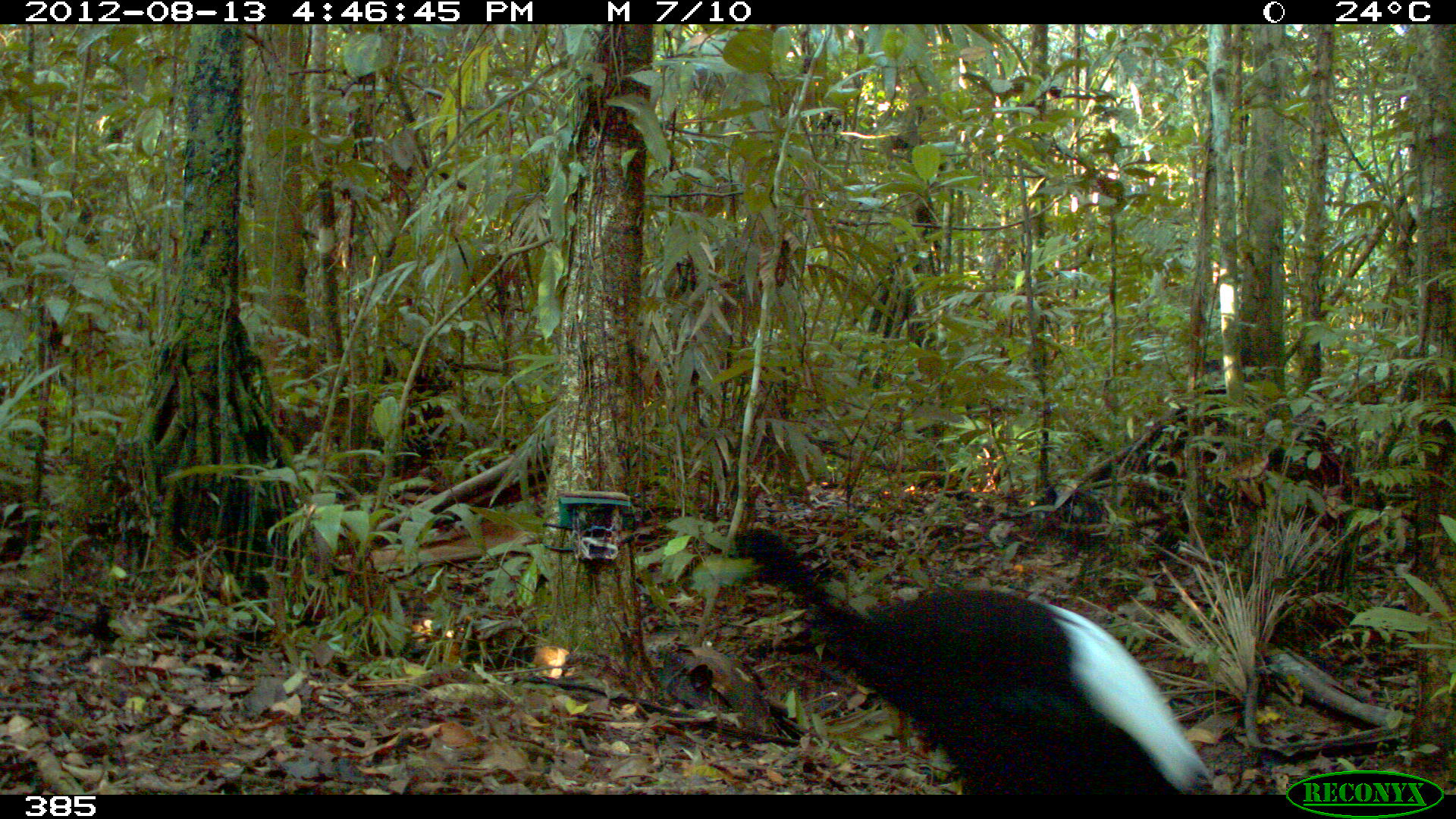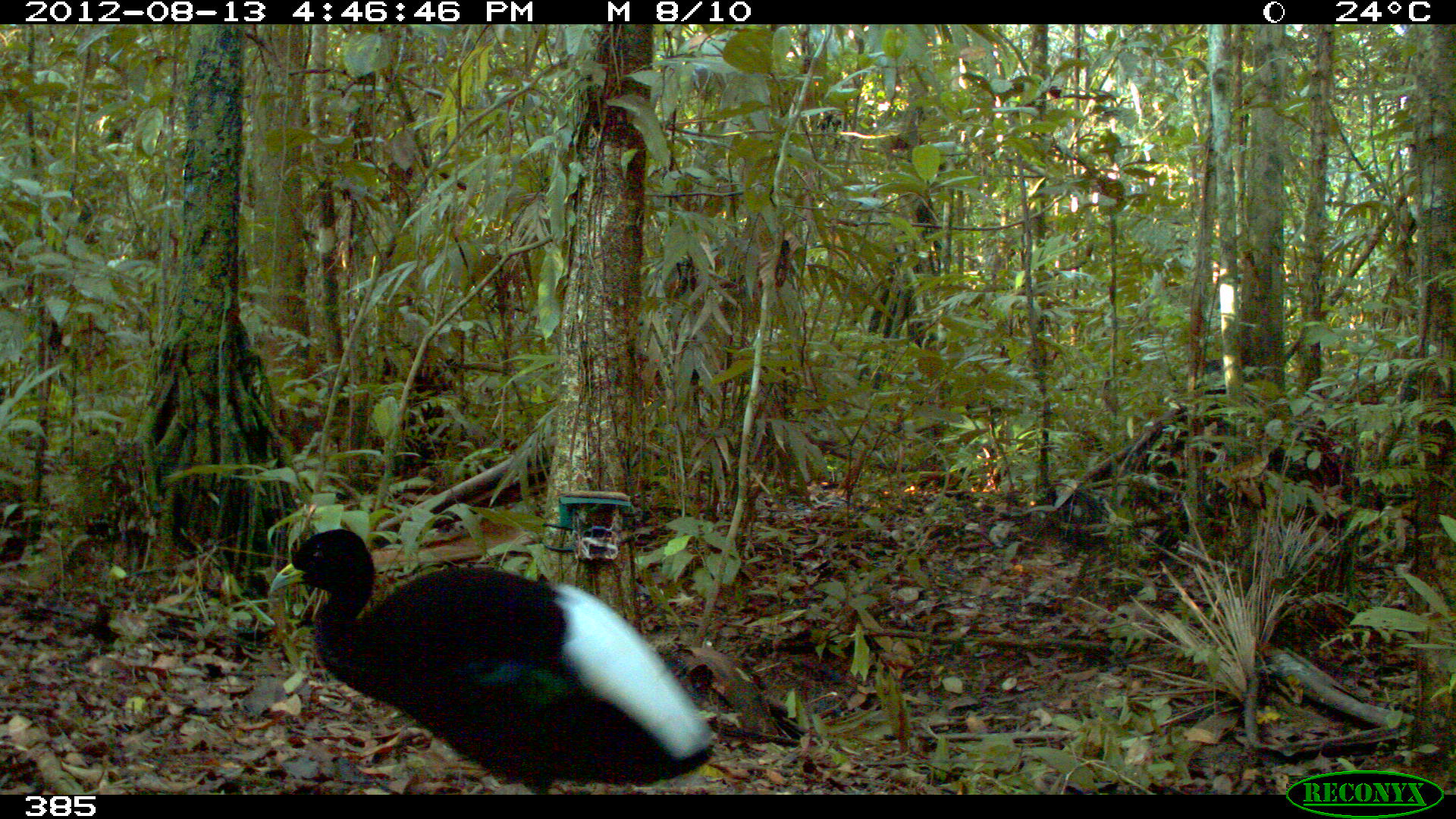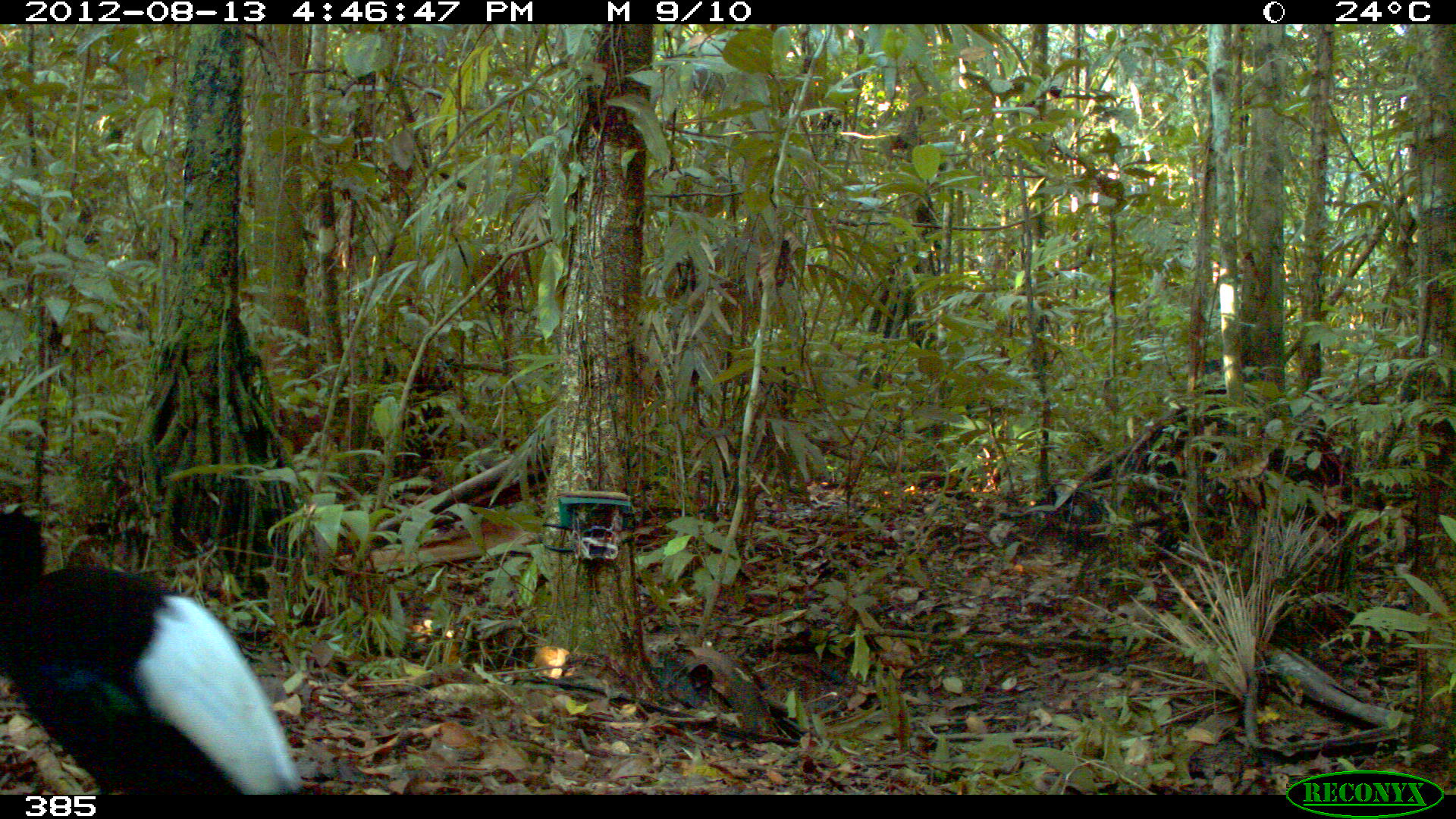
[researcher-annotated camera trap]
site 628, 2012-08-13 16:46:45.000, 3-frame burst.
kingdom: Animalia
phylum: Chordata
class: Aves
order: Gruiformes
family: Psophiidae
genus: Psophia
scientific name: Psophia leucoptera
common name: pale-winged trumpeter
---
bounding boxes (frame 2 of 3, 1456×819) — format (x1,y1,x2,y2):
psophia leucoptera: (265,526,718,791)